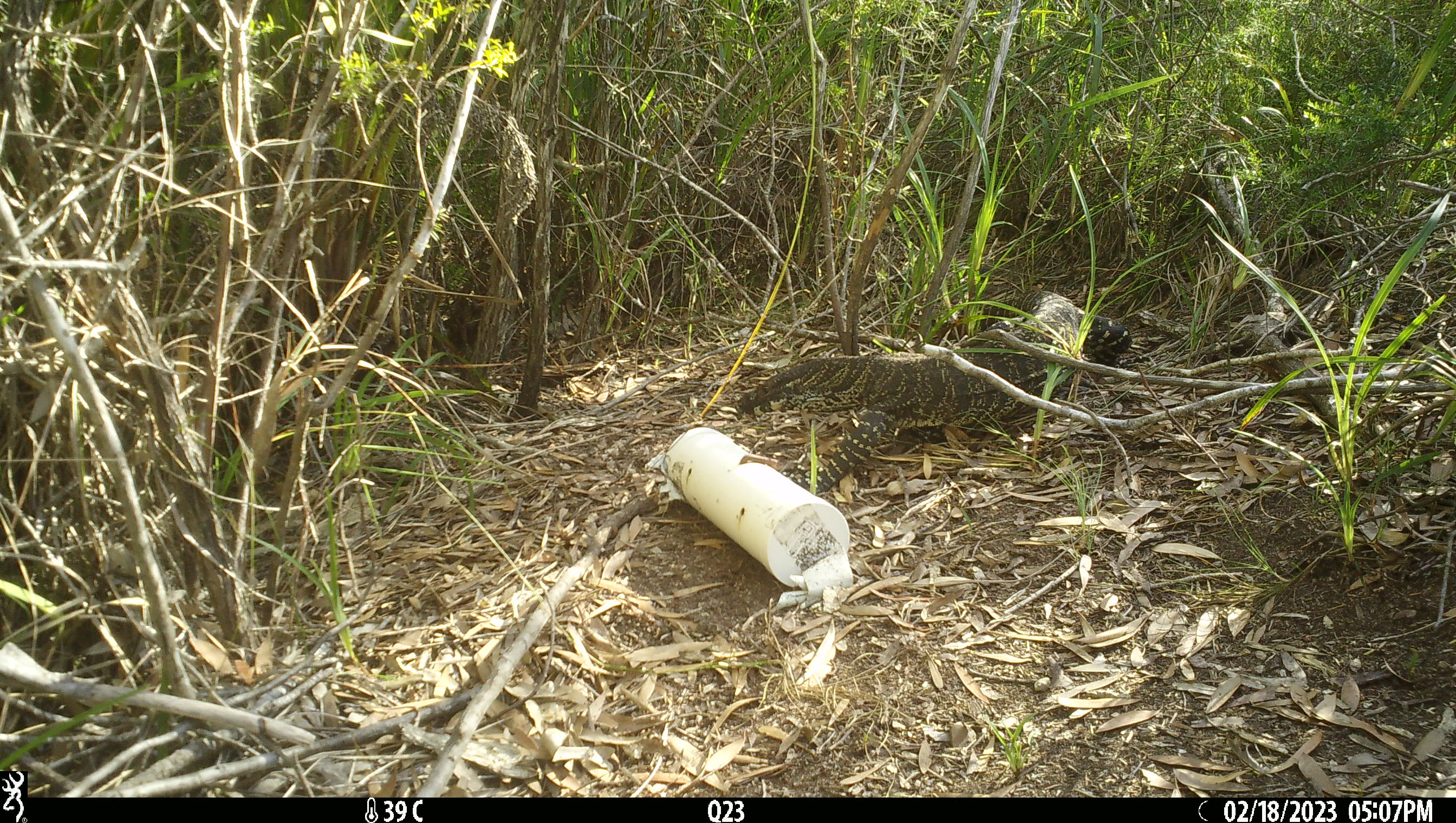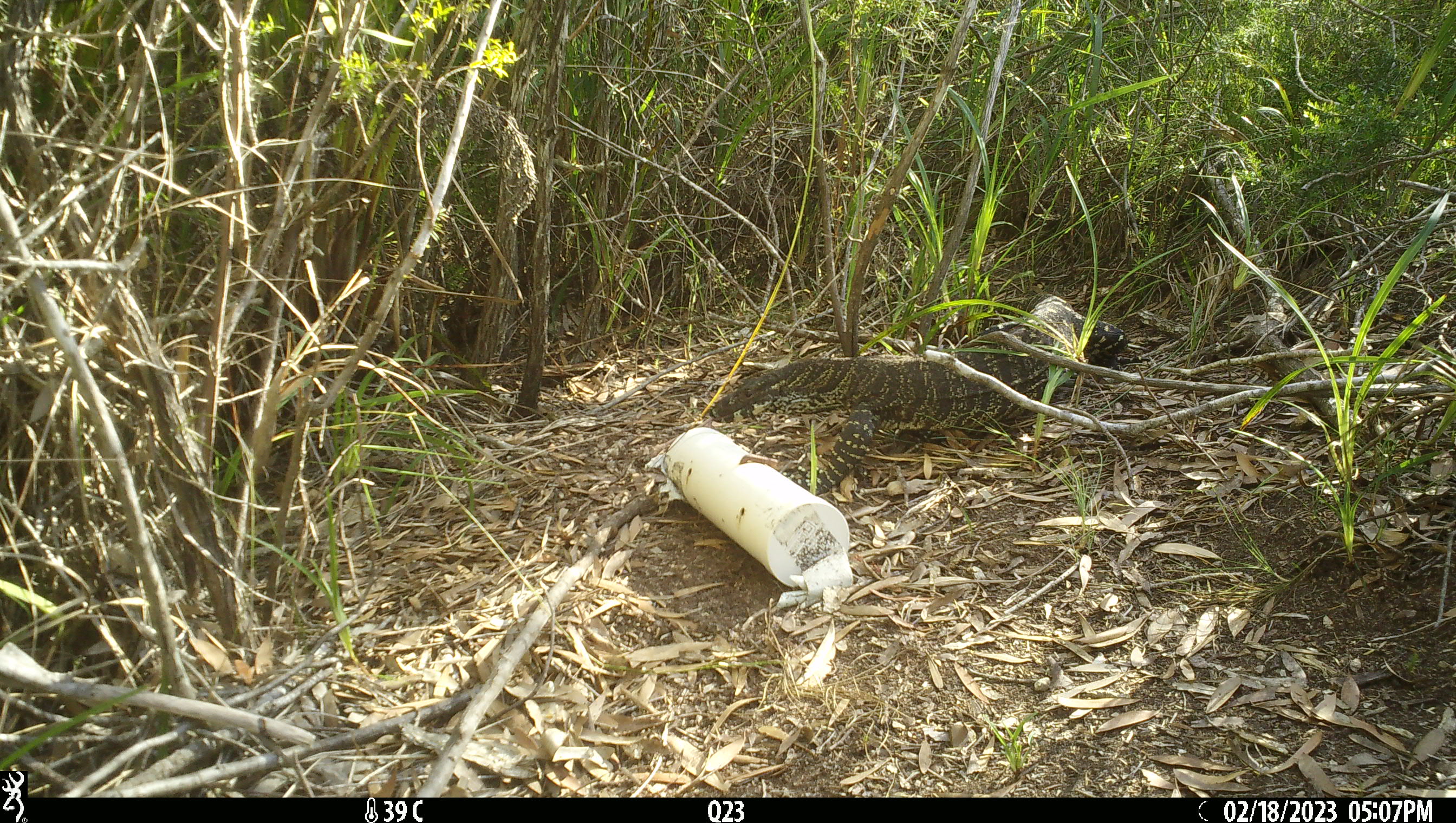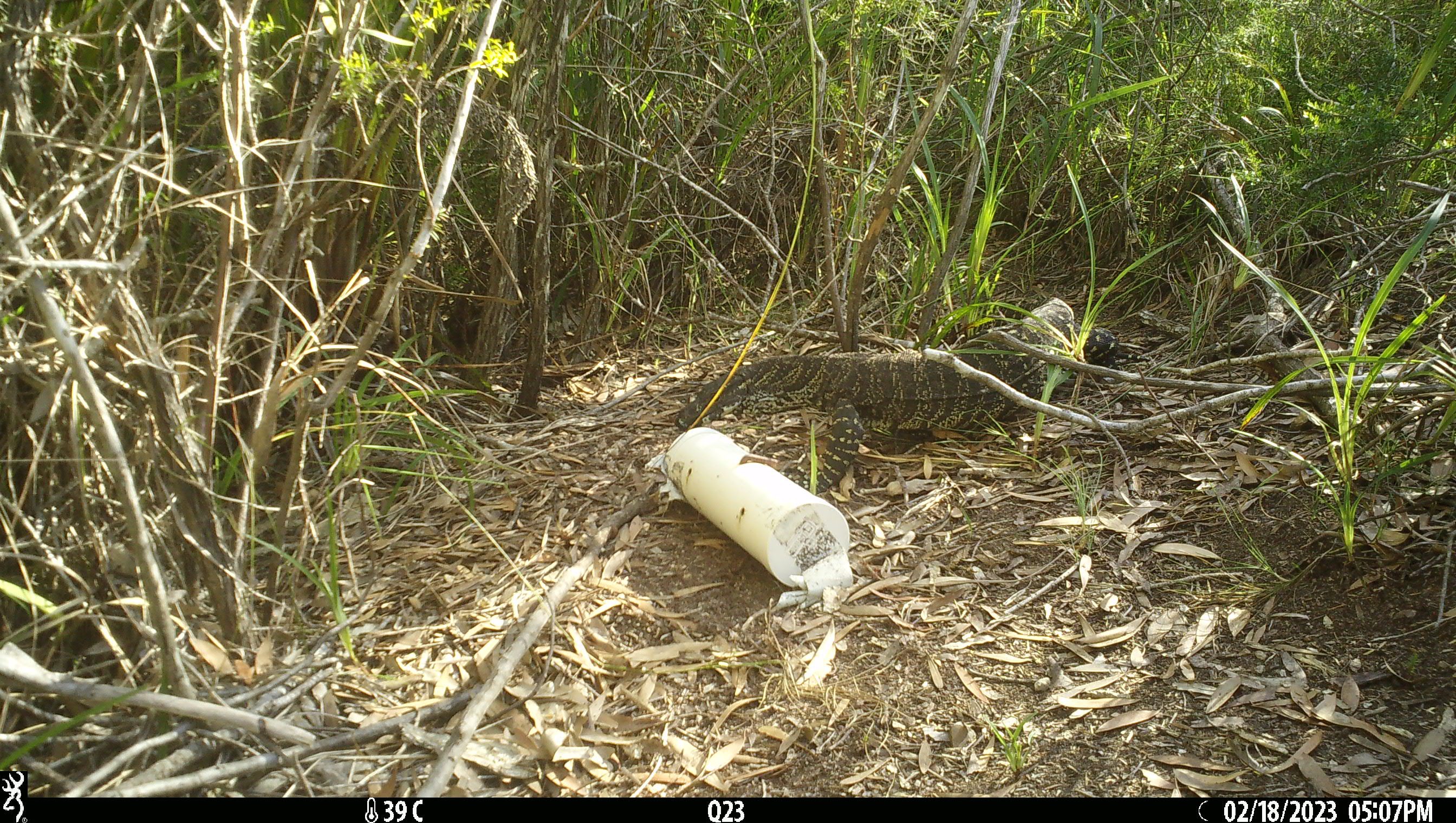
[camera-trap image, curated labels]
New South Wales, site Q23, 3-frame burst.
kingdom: Animalia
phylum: Chordata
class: Reptilia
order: Squamata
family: Varanidae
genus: Varanus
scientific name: Varanus varius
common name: lace monitor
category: goanna